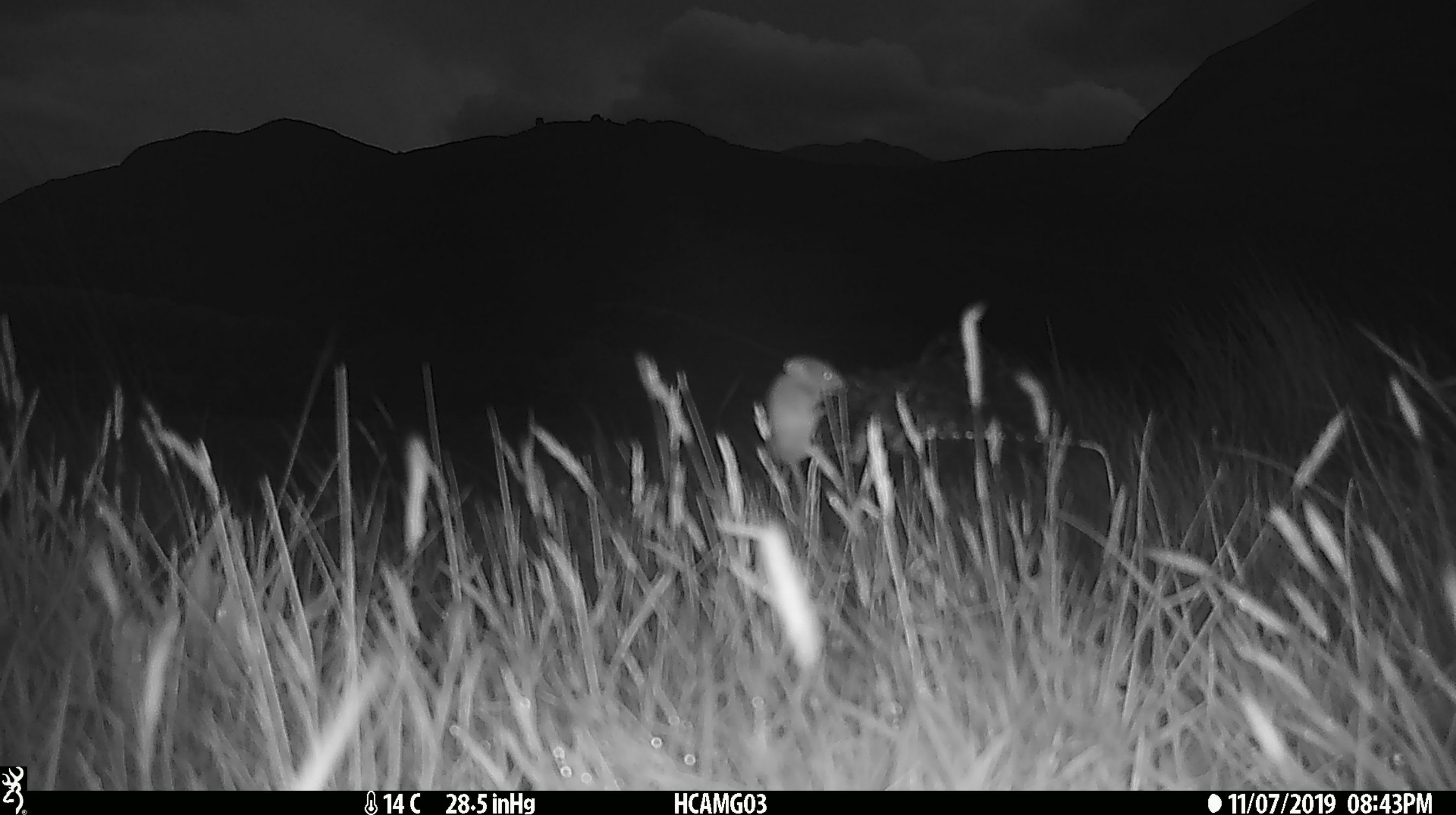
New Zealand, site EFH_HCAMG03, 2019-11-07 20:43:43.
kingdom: Animalia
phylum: Chordata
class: Mammalia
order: Rodentia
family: Muridae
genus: Mus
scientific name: Mus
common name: mouse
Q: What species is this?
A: Mouse (Mus).